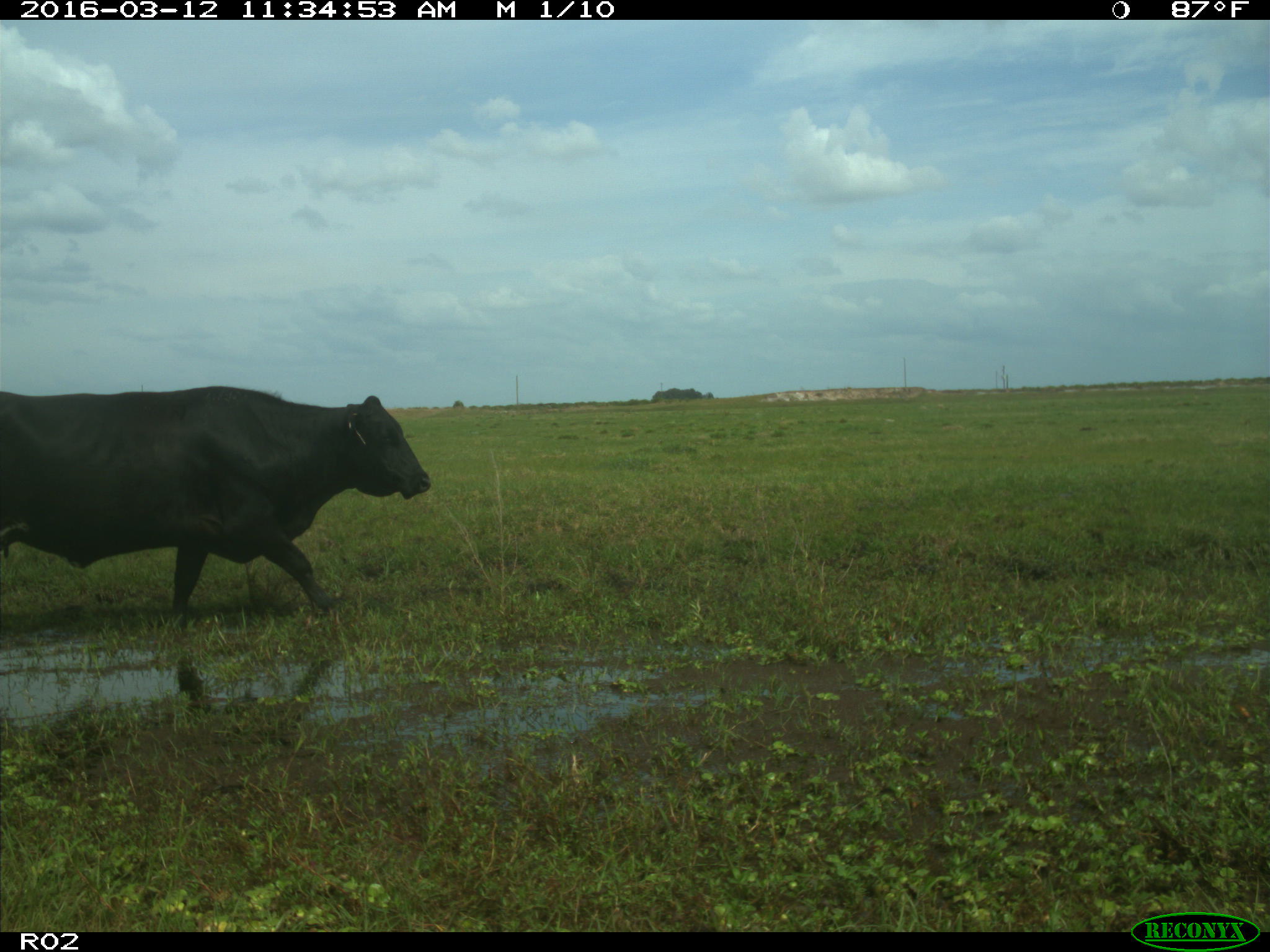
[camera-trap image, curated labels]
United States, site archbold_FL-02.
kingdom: Animalia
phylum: Chordata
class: Mammalia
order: Artiodactyla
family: Bovidae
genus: Bos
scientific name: Bos taurus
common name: domestic cow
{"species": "Bos taurus (domestic cow)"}